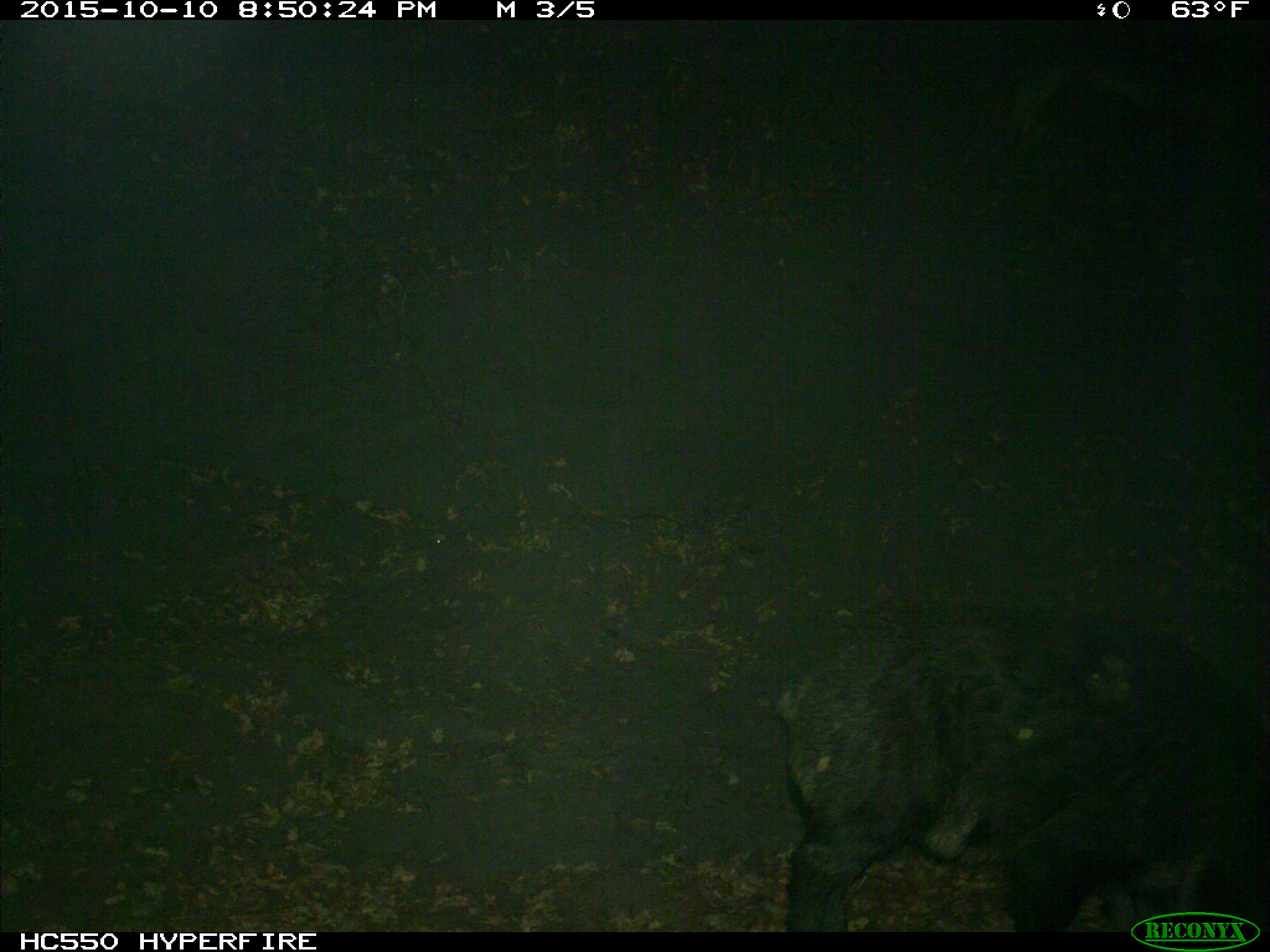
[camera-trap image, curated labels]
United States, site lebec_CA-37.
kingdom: Animalia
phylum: Chordata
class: Mammalia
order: Artiodactyla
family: Suidae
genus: Sus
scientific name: Sus scrofa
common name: wild boar